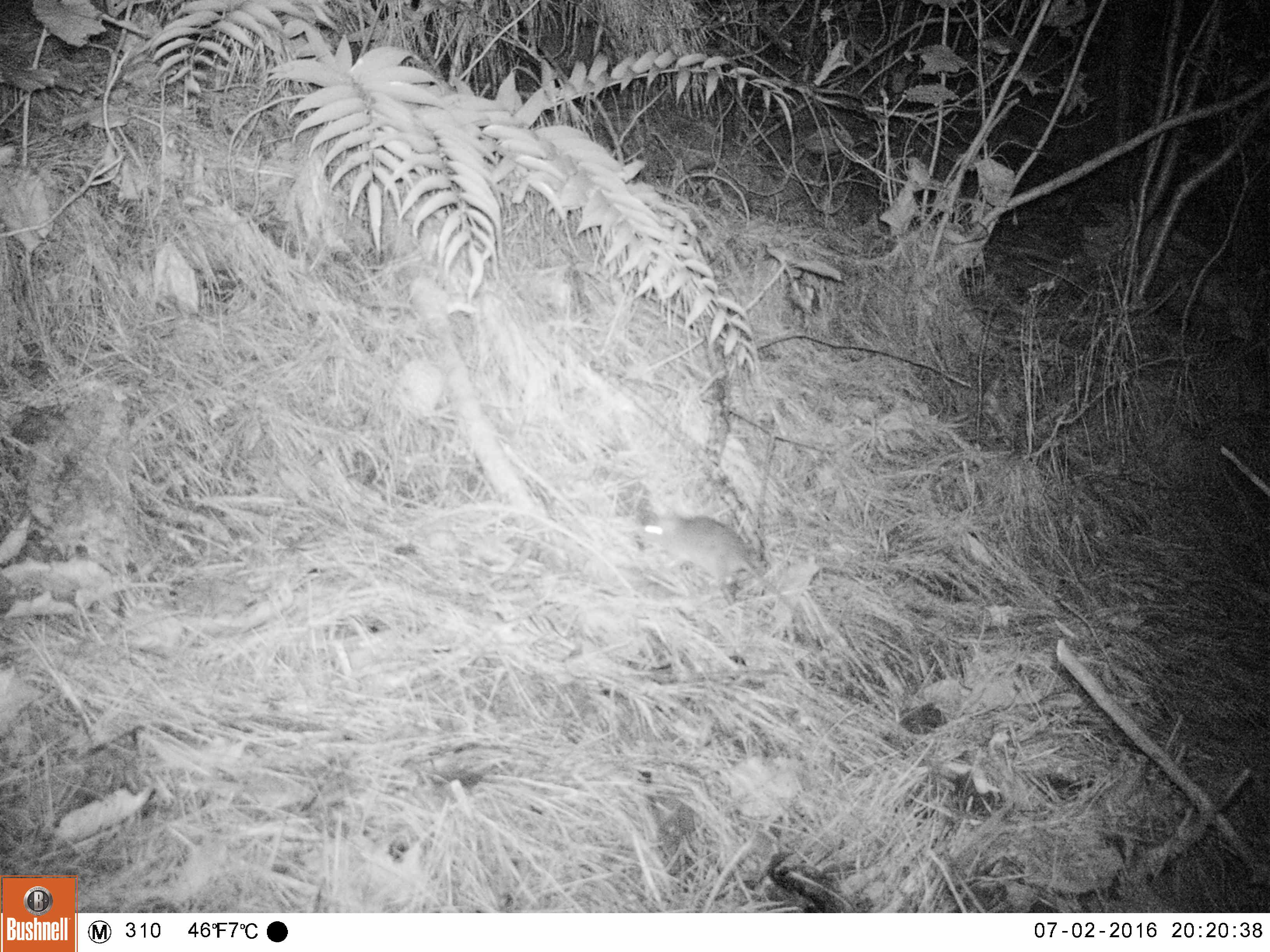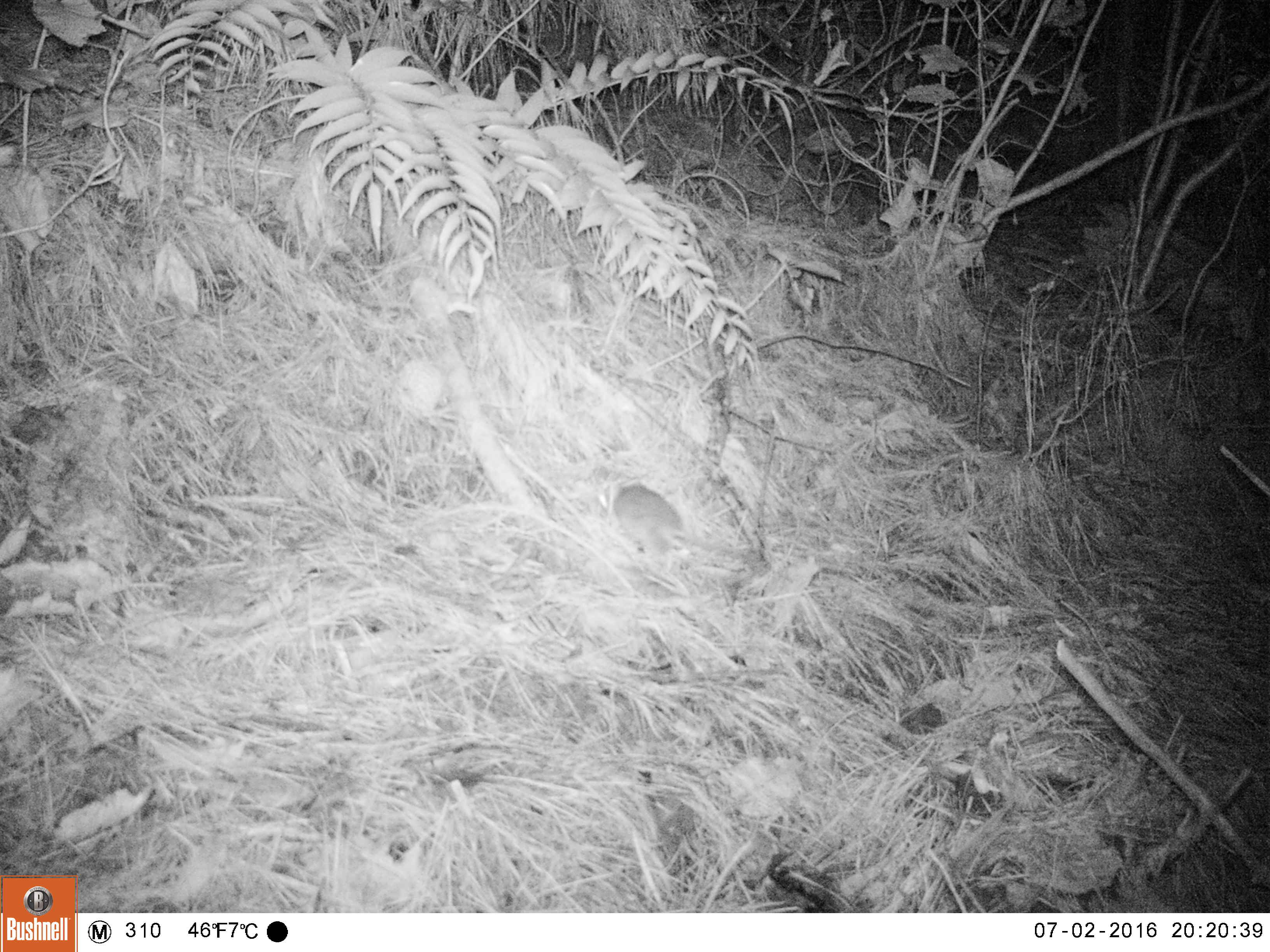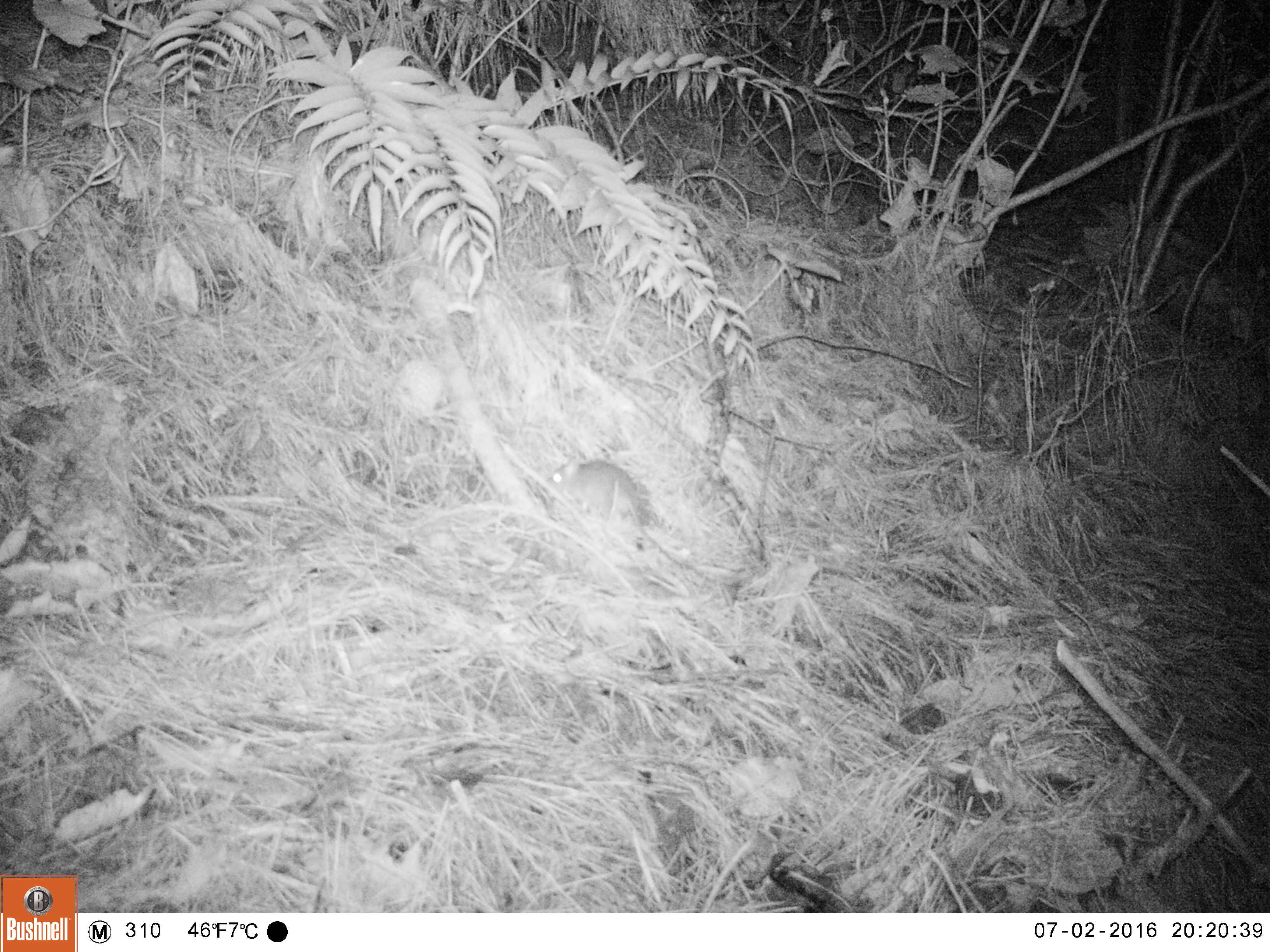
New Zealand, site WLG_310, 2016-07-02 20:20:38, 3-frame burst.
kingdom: Animalia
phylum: Chordata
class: Mammalia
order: Rodentia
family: Muridae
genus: Rattus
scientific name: Rattus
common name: rat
Rat (Rattus).